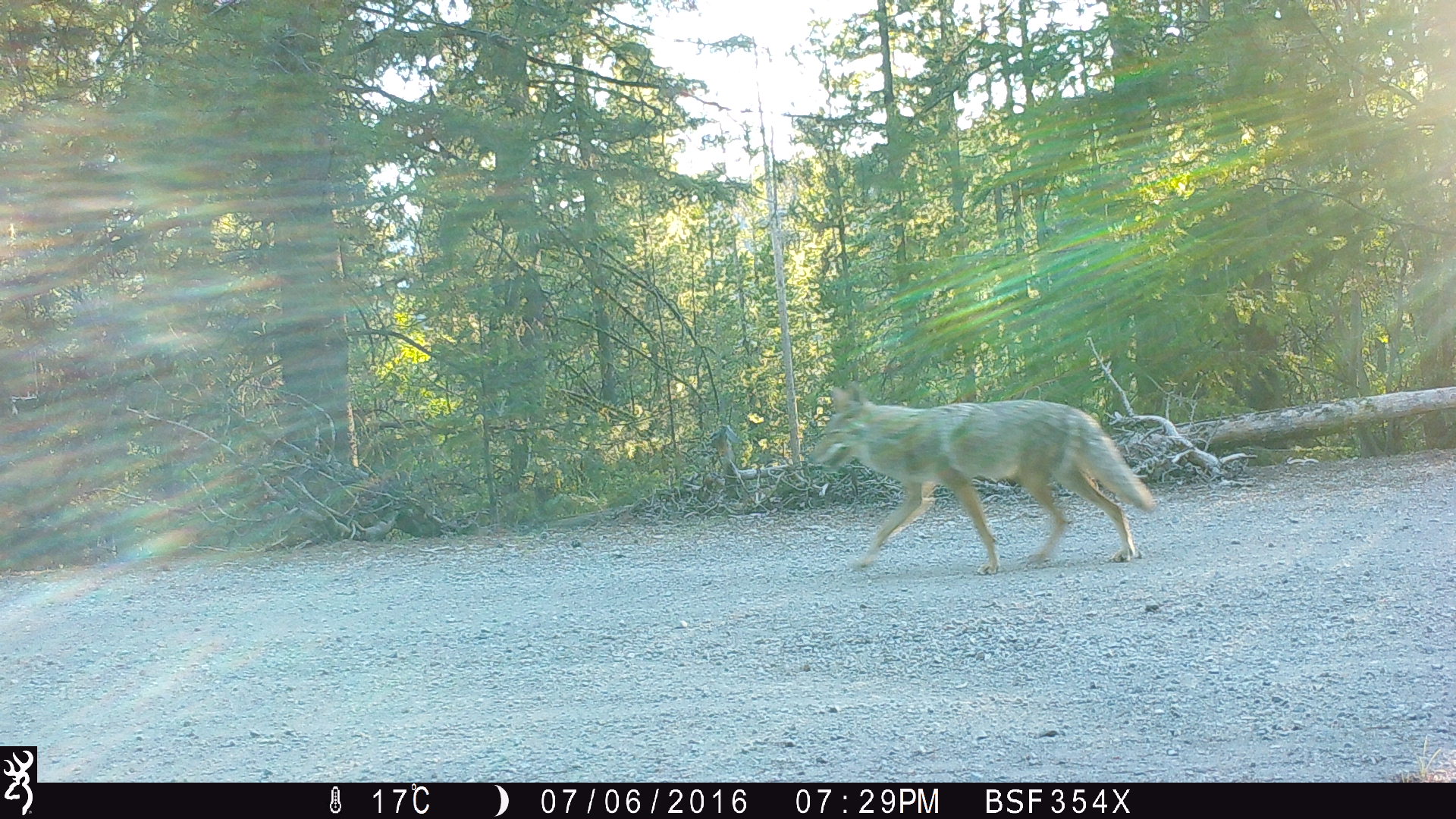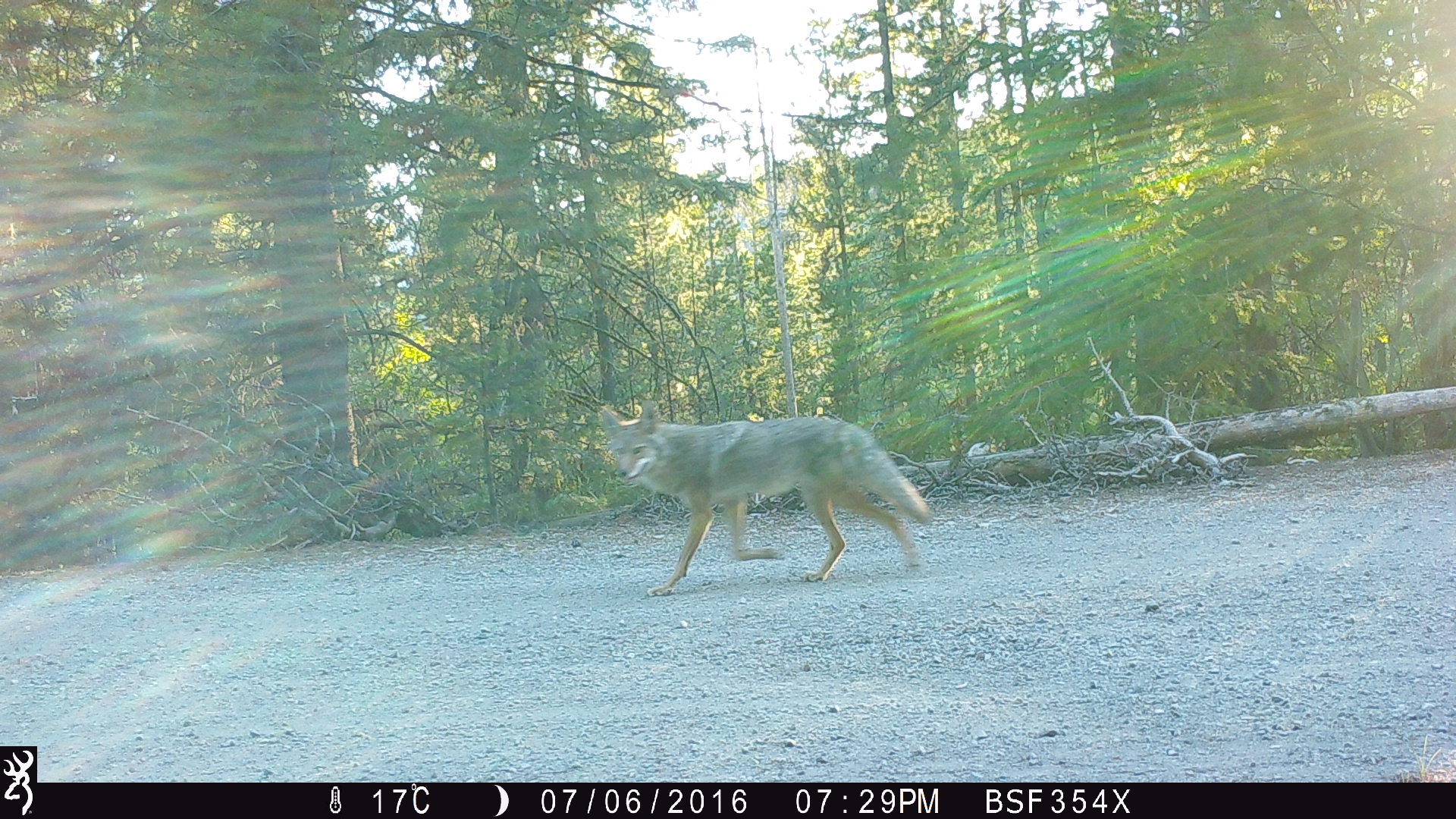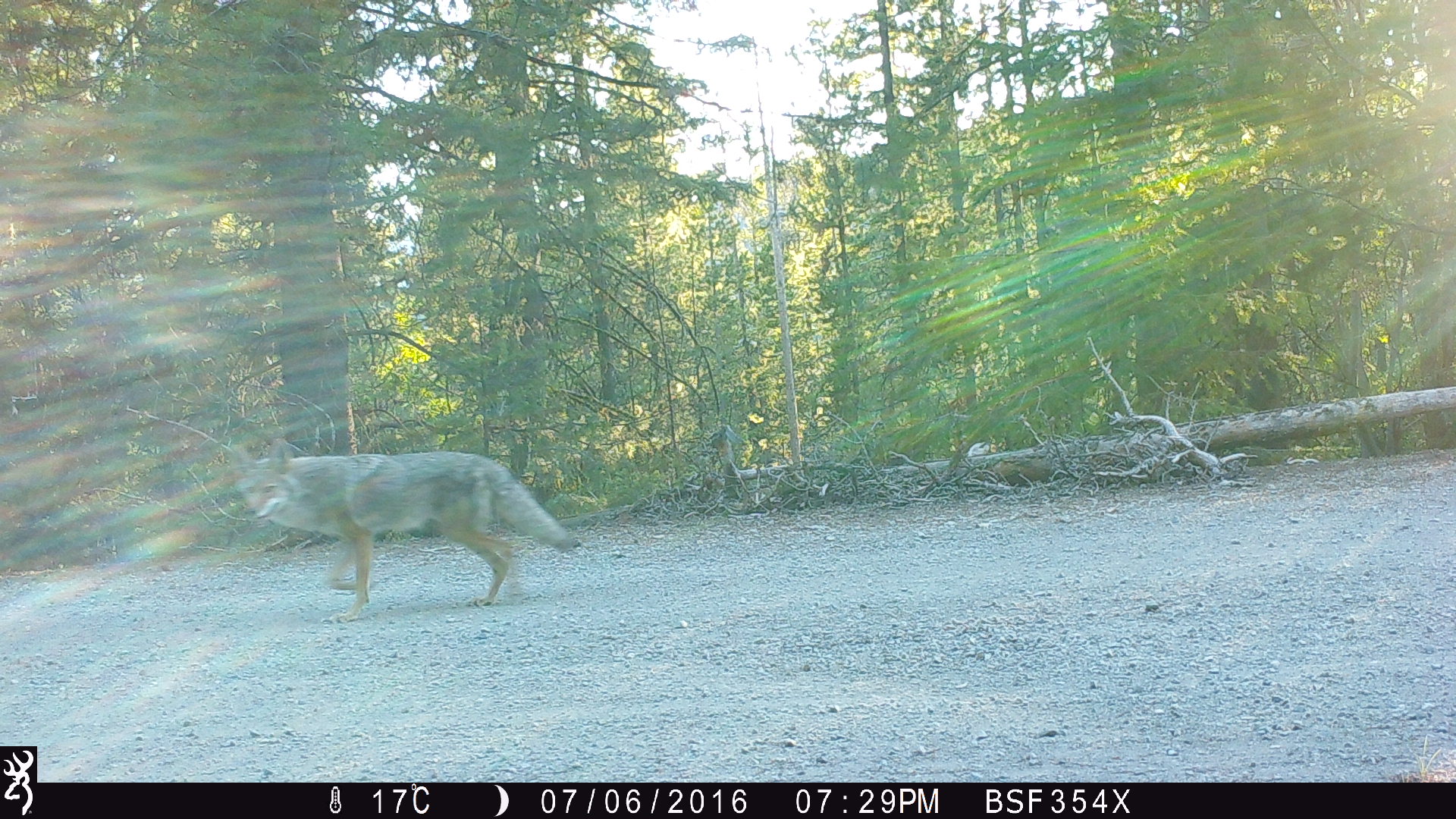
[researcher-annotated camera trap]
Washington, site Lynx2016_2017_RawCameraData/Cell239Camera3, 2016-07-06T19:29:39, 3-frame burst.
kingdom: Animalia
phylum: Chordata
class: Mammalia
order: Carnivora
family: Canidae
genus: Canis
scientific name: Canis latrans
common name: coyote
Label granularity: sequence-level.